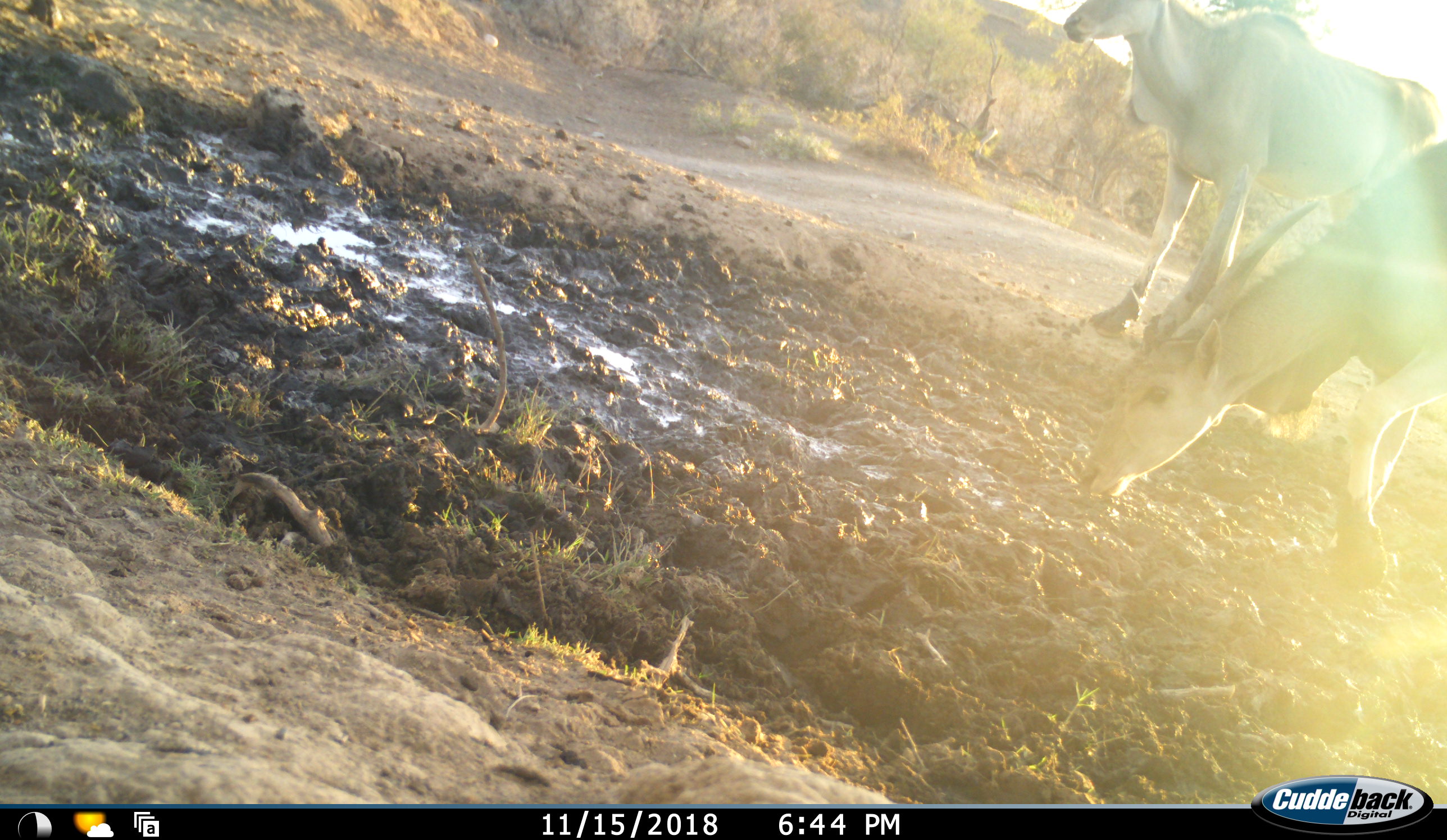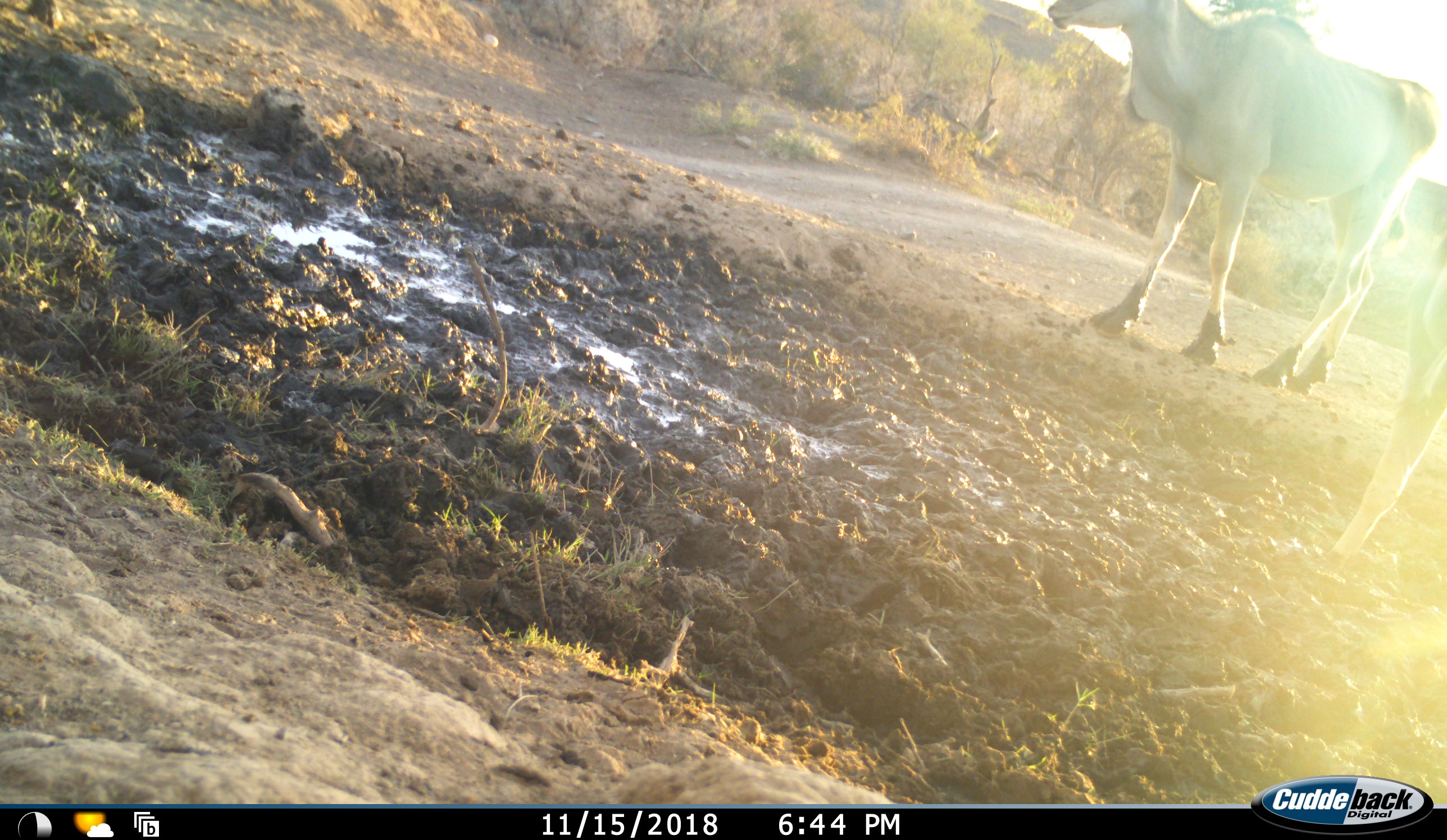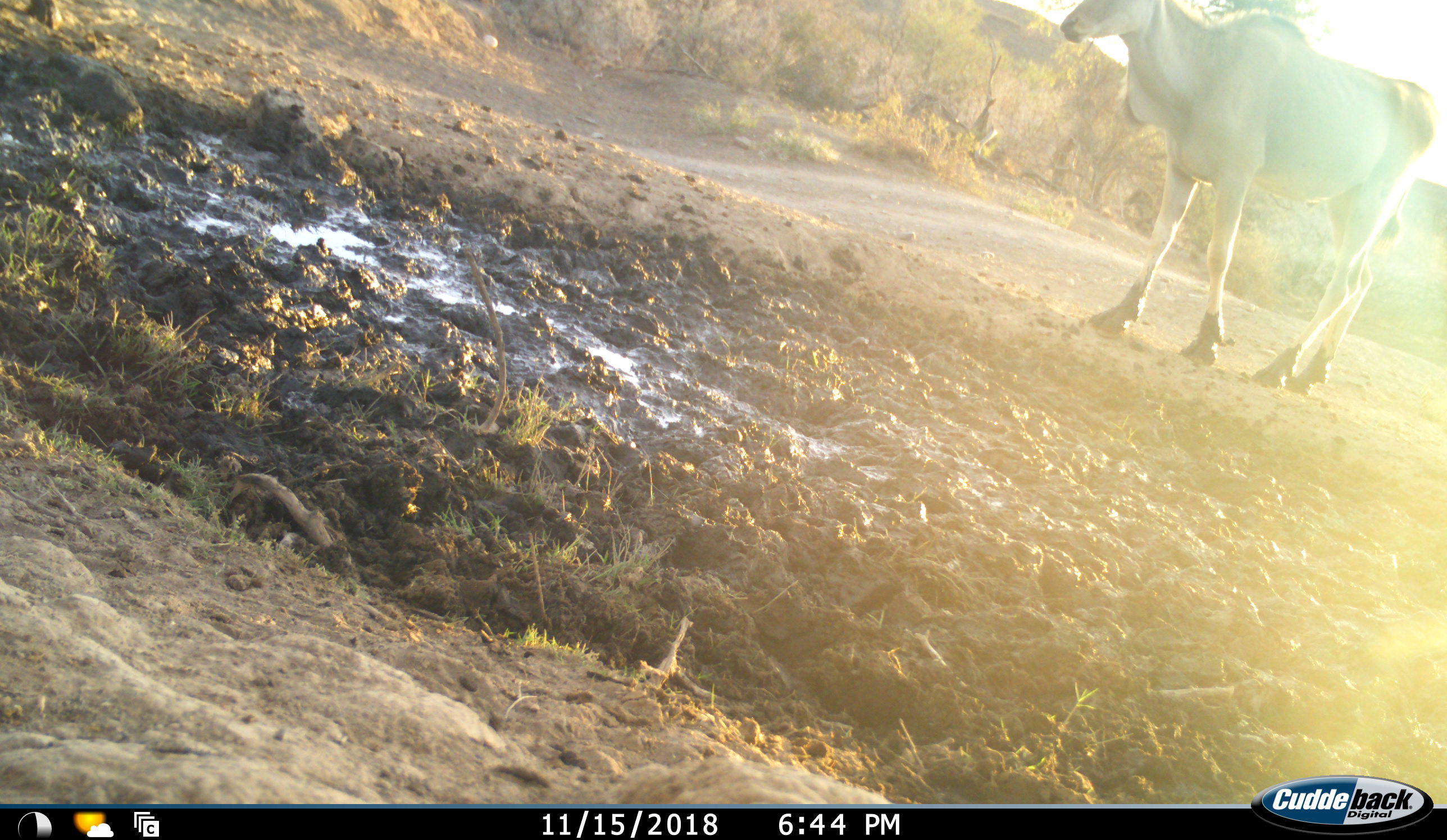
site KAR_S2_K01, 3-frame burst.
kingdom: Animalia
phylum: Chordata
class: Mammalia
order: Artiodactyla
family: Bovidae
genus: Tragelaphus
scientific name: Tragelaphus oryx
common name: eland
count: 2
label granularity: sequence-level